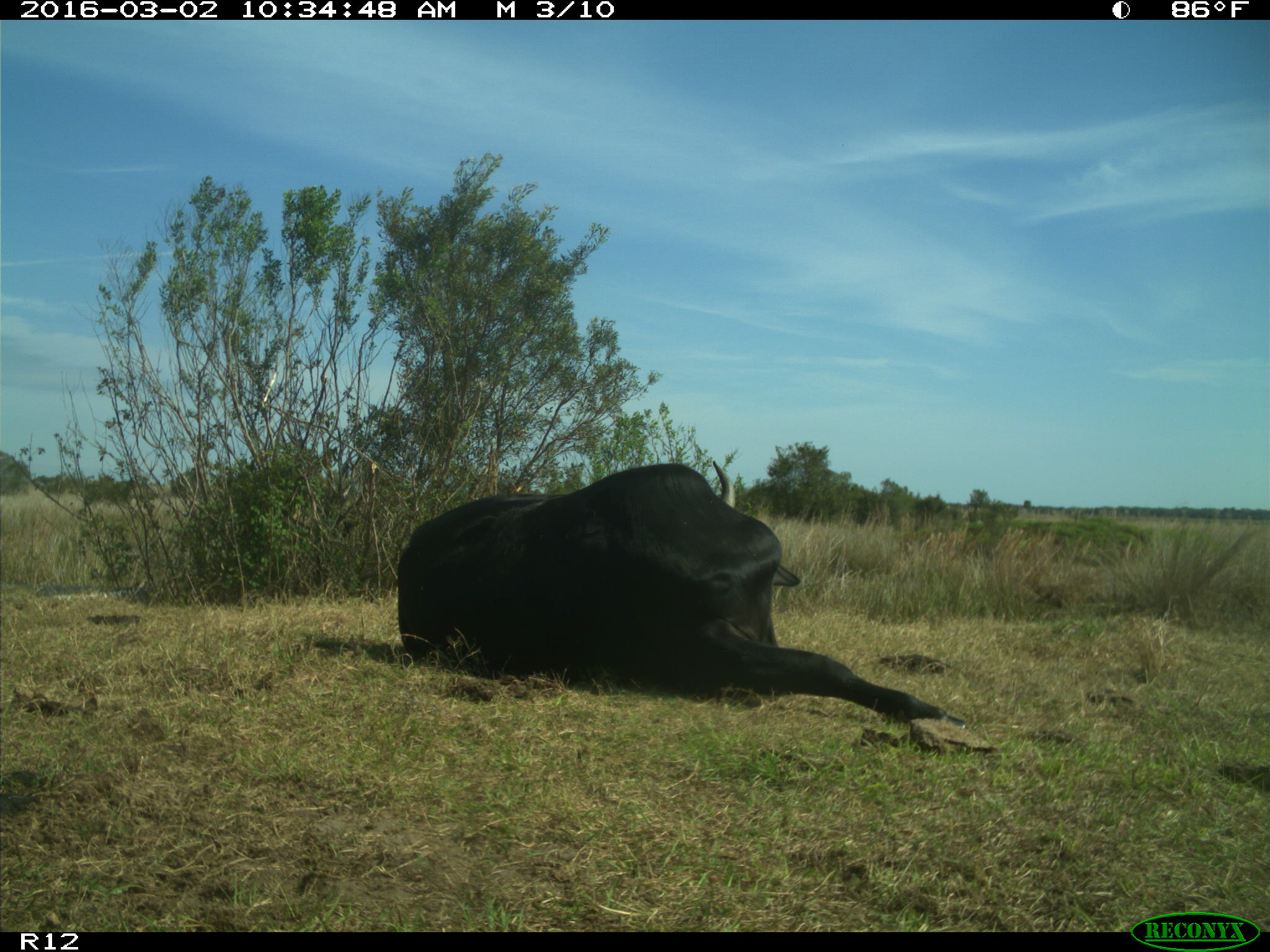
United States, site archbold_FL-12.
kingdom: Animalia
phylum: Chordata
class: Mammalia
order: Artiodactyla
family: Bovidae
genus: Bos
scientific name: Bos taurus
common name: domestic cow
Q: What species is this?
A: Bos taurus (domestic cow).